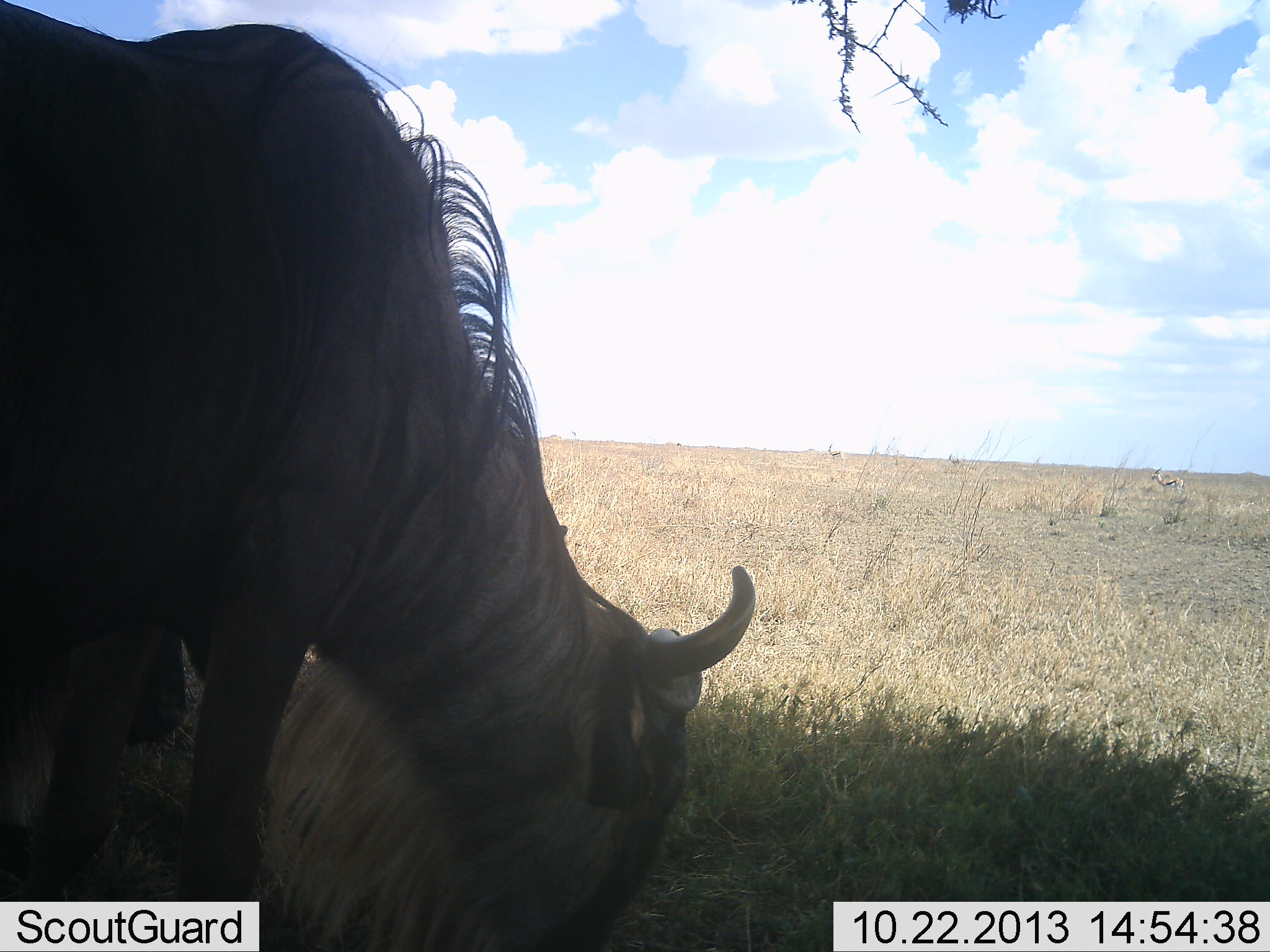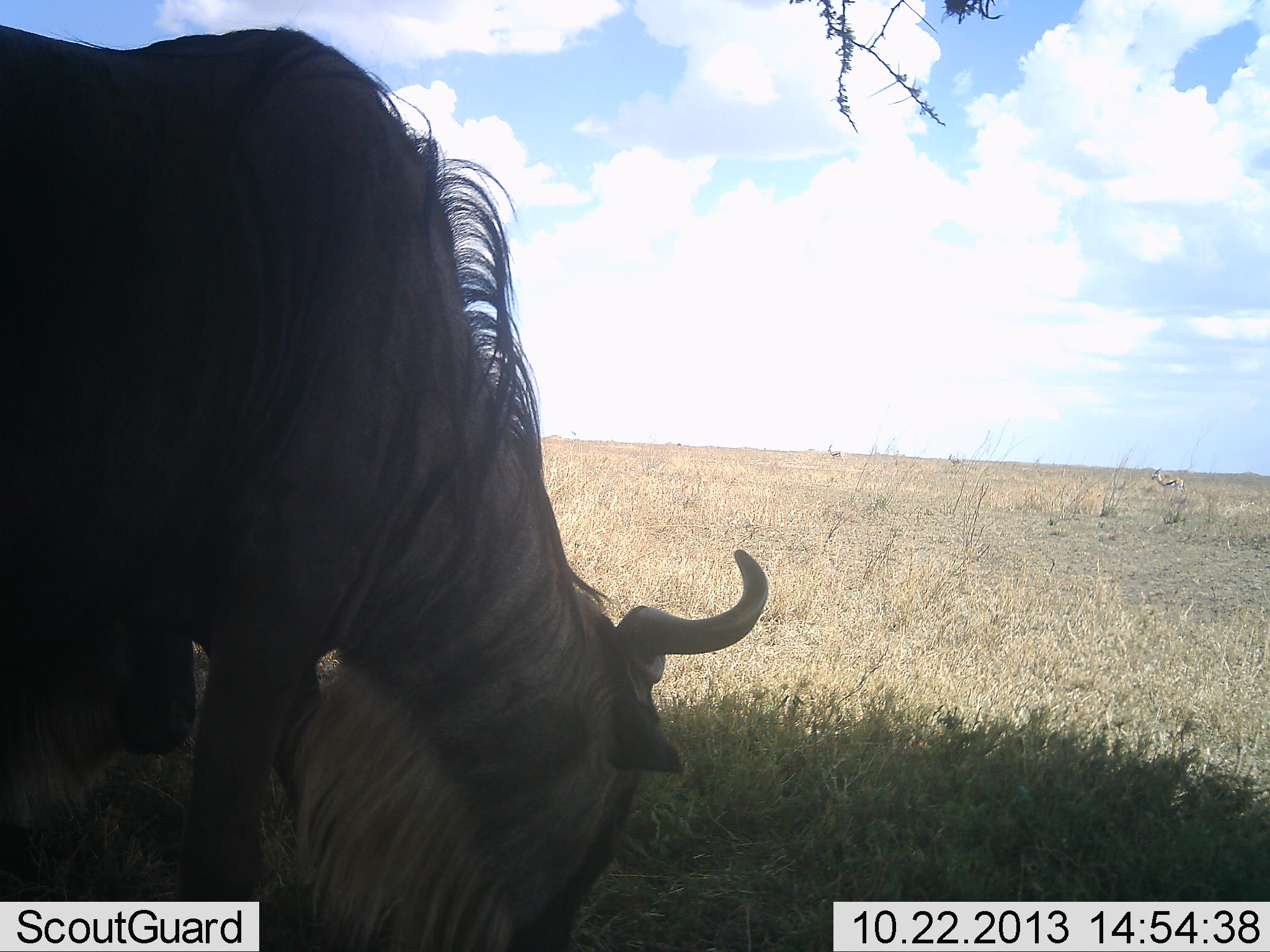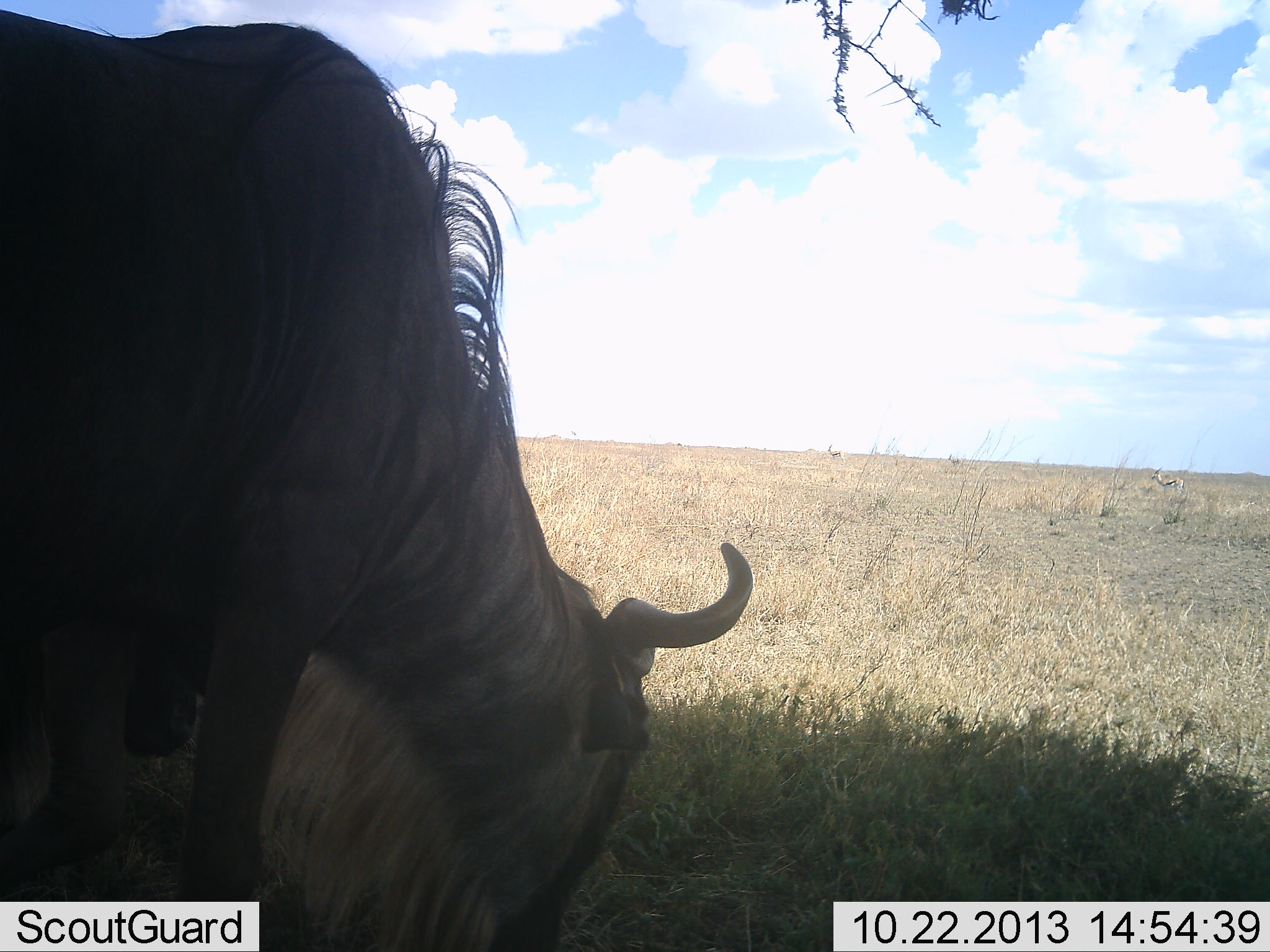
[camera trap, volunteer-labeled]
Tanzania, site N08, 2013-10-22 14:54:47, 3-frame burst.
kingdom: Animalia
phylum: Chordata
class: Mammalia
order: Artiodactyla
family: Bovidae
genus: Connochaetes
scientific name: Connochaetes taurinus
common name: blue wildebeest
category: wildebeest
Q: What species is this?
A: Wildebeest (blue wildebeest) (Connochaetes taurinus).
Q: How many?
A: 1.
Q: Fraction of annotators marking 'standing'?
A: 27%.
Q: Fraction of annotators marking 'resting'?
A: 0%.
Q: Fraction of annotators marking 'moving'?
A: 0%.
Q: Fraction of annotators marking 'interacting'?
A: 0%.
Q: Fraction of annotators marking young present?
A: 0%.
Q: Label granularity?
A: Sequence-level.